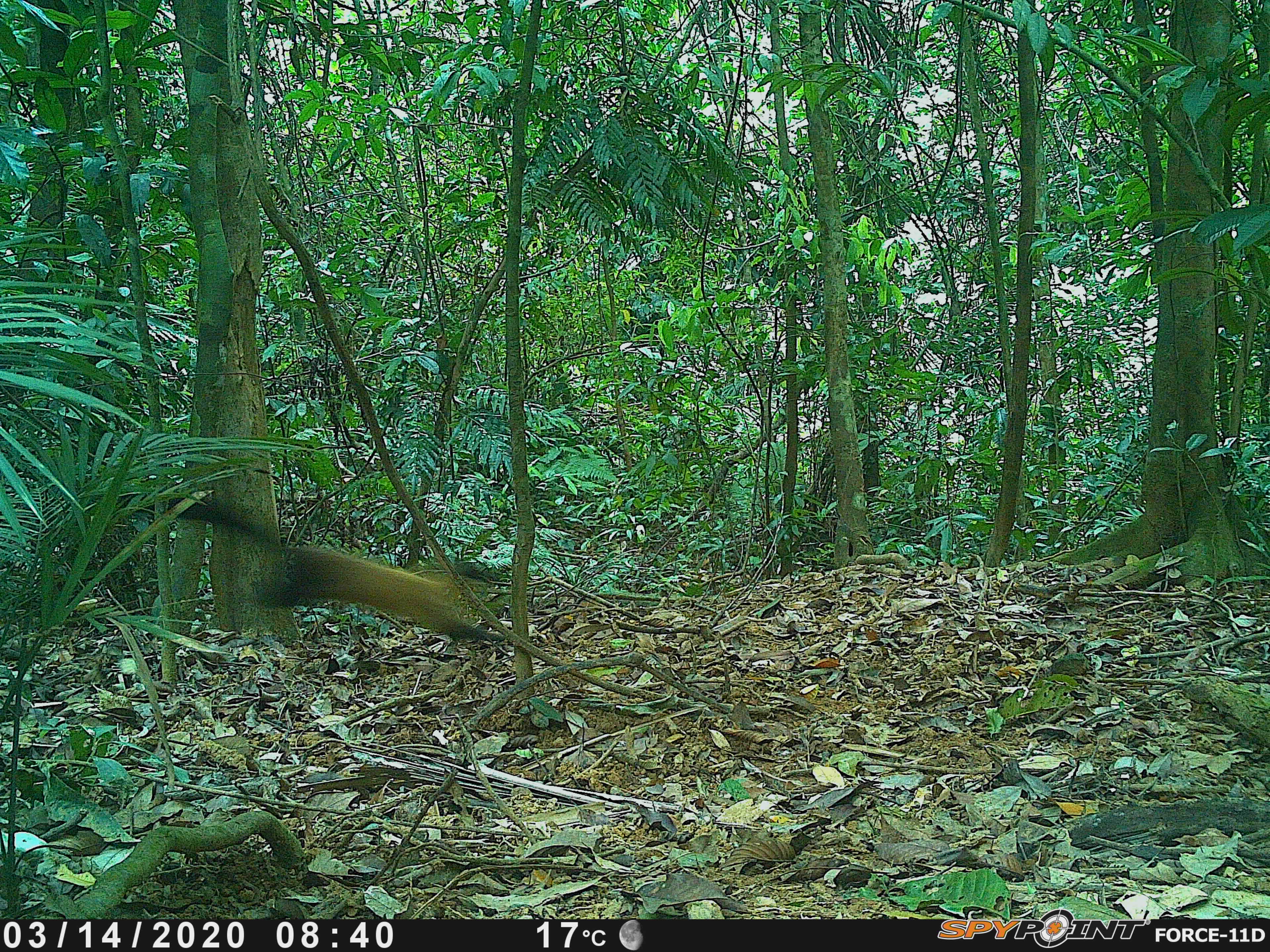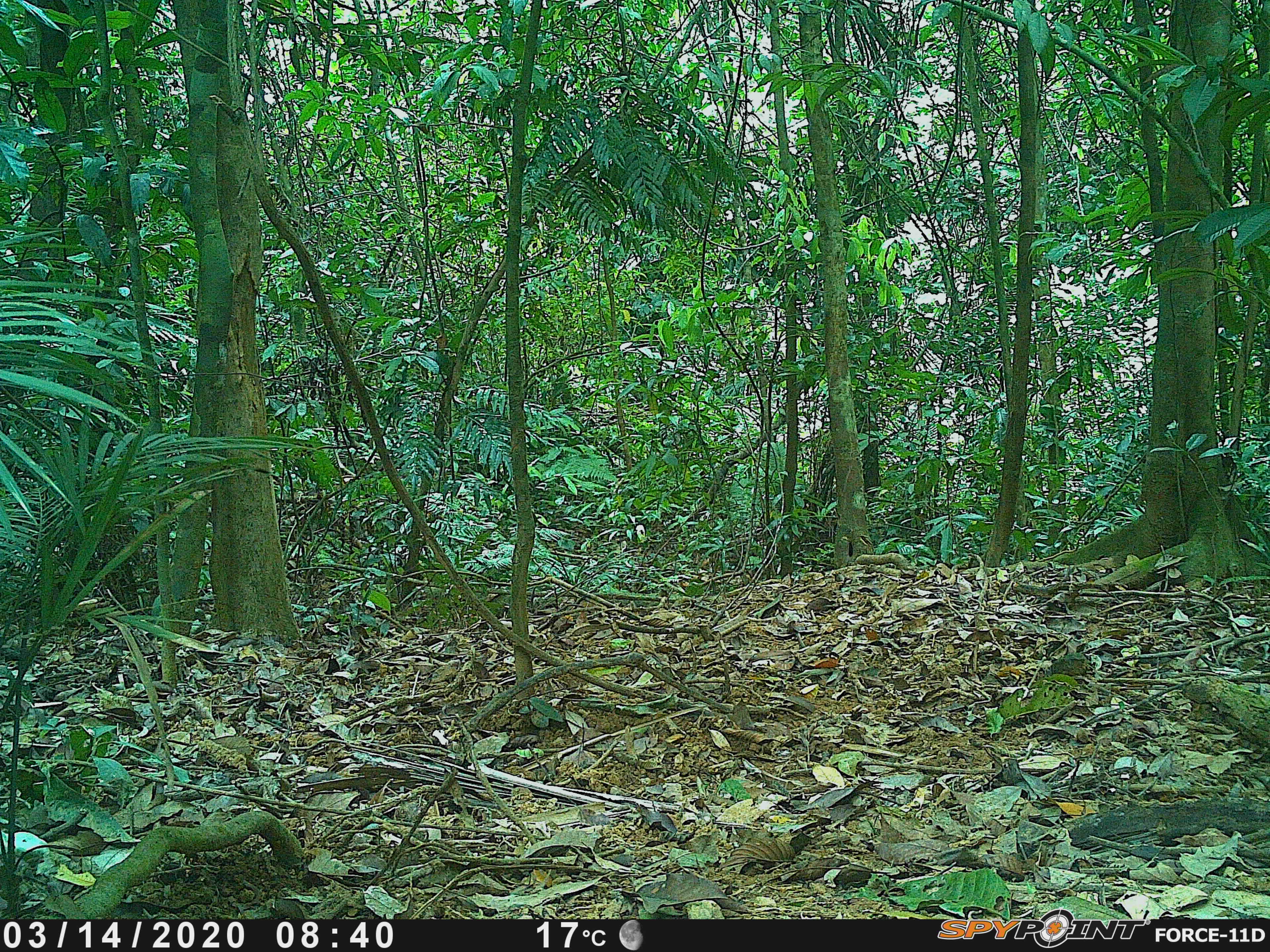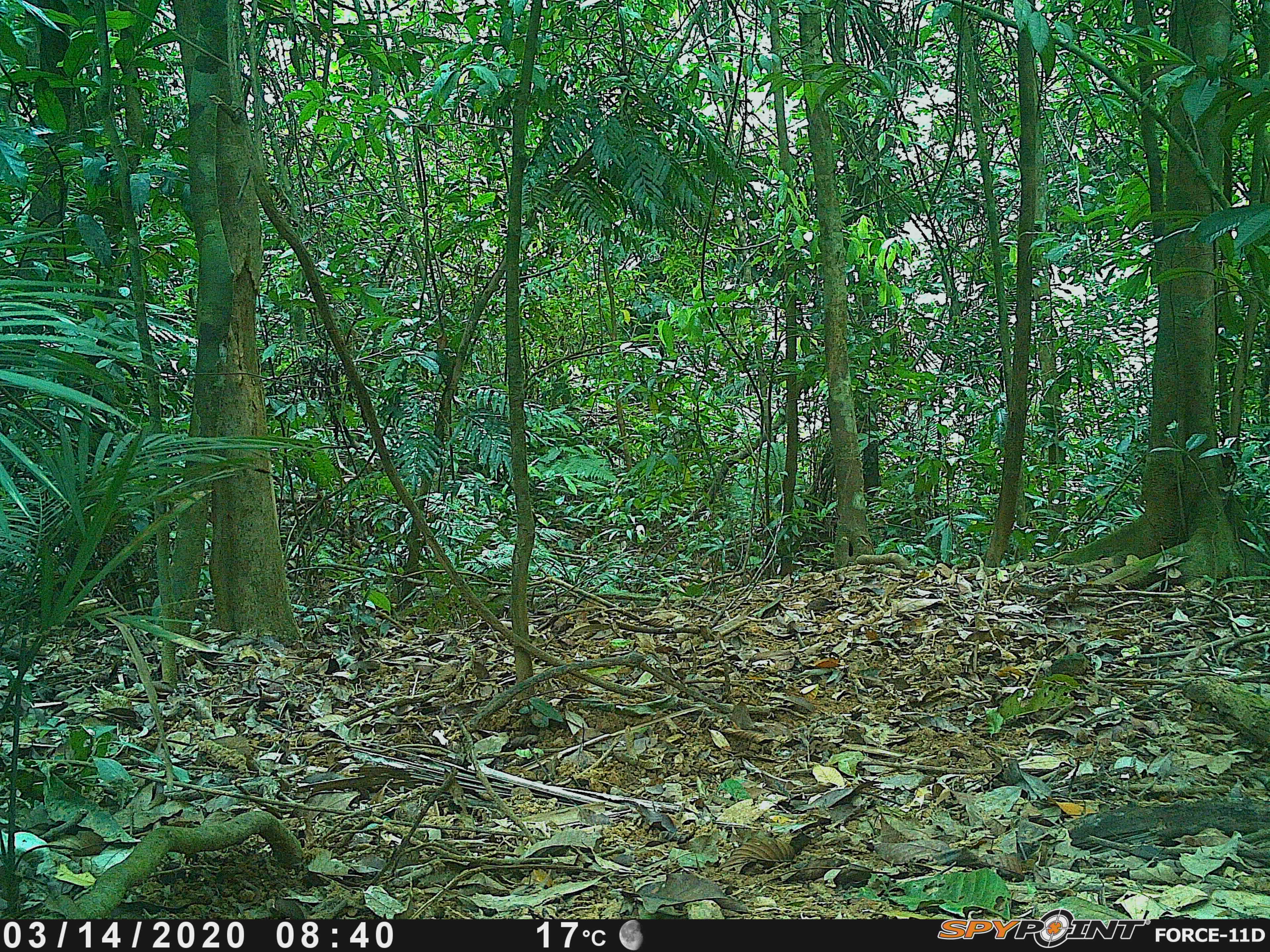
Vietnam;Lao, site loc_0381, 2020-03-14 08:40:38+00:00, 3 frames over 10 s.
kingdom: Animalia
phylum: Chordata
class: Mammalia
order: Carnivora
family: Mustelidae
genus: Martes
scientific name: Martes flavigula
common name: yellow-throated marten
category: yellow throated marten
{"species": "yellow throated marten (yellow-throated marten) (Martes flavigula)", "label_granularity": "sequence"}